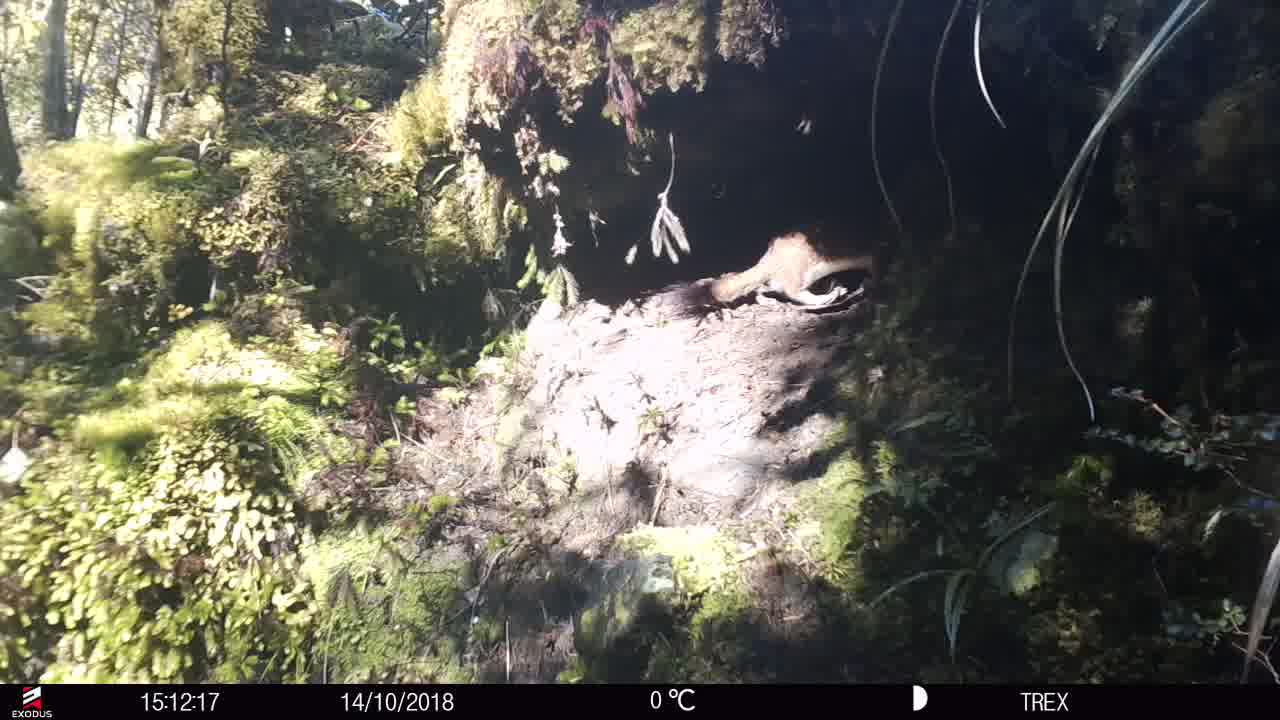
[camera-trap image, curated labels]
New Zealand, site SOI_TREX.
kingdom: Animalia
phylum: Chordata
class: Mammalia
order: Carnivora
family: Mustelidae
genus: Mustela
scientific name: Mustela erminea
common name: stoat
Stoat (Mustela erminea).